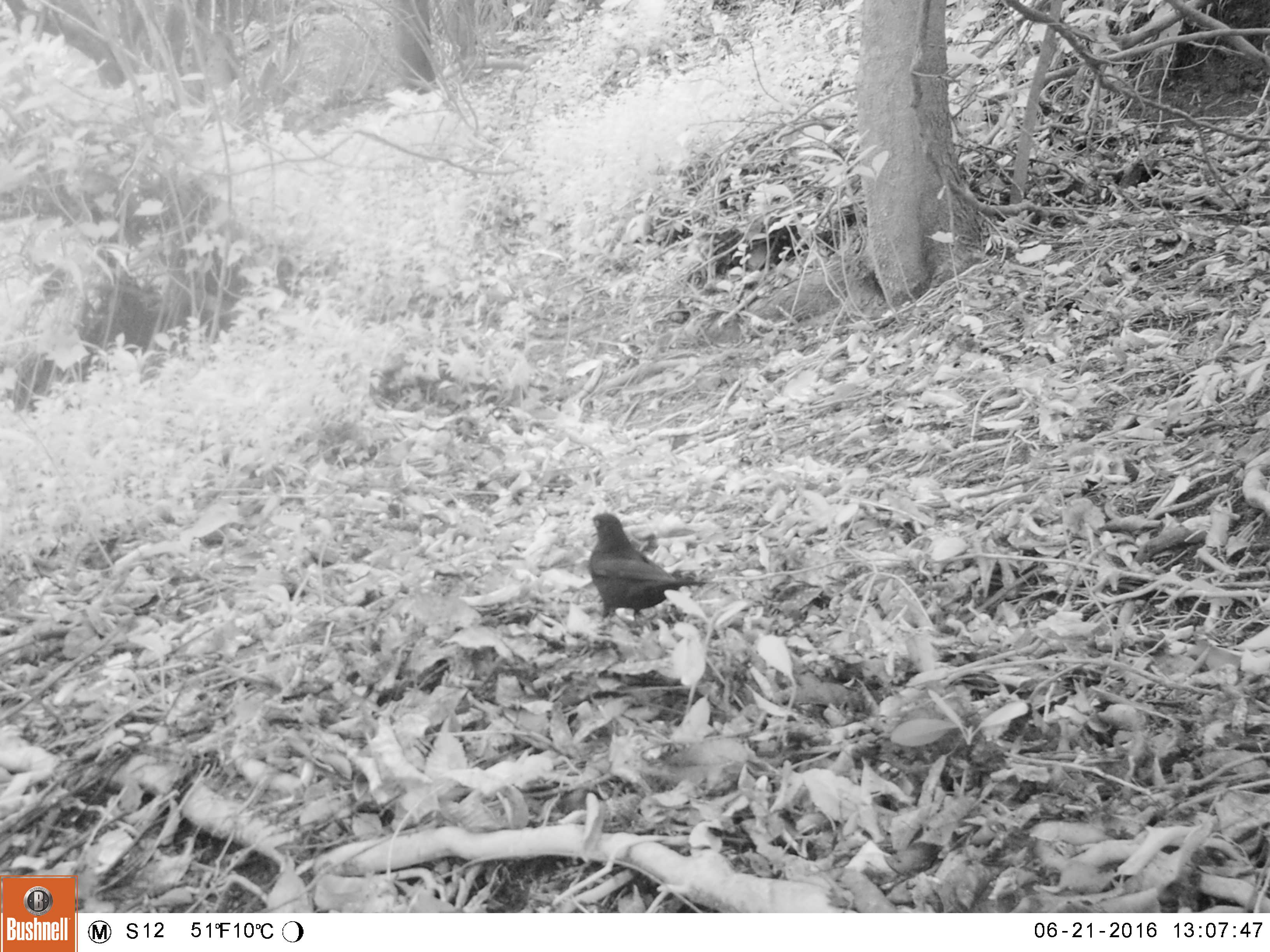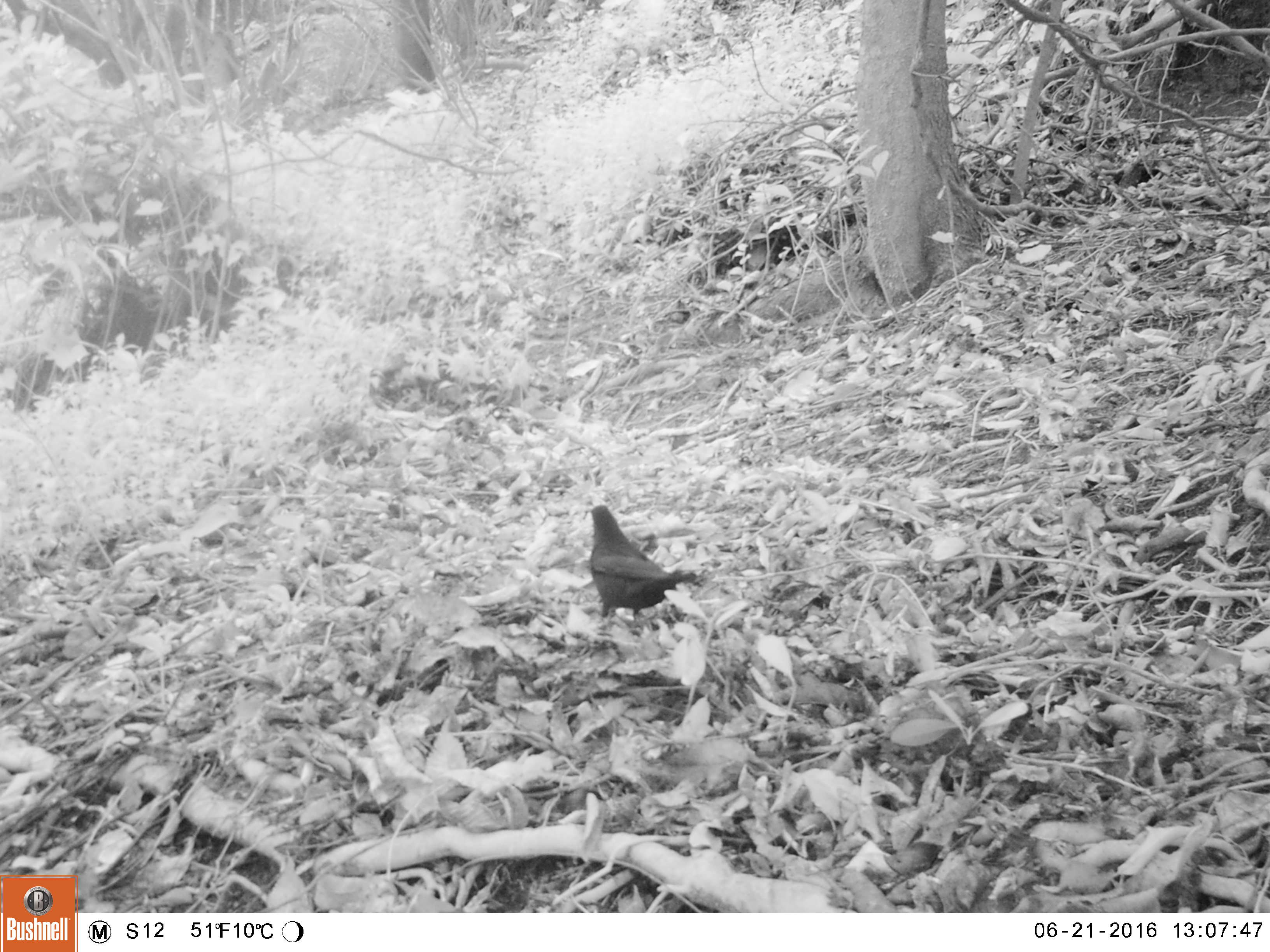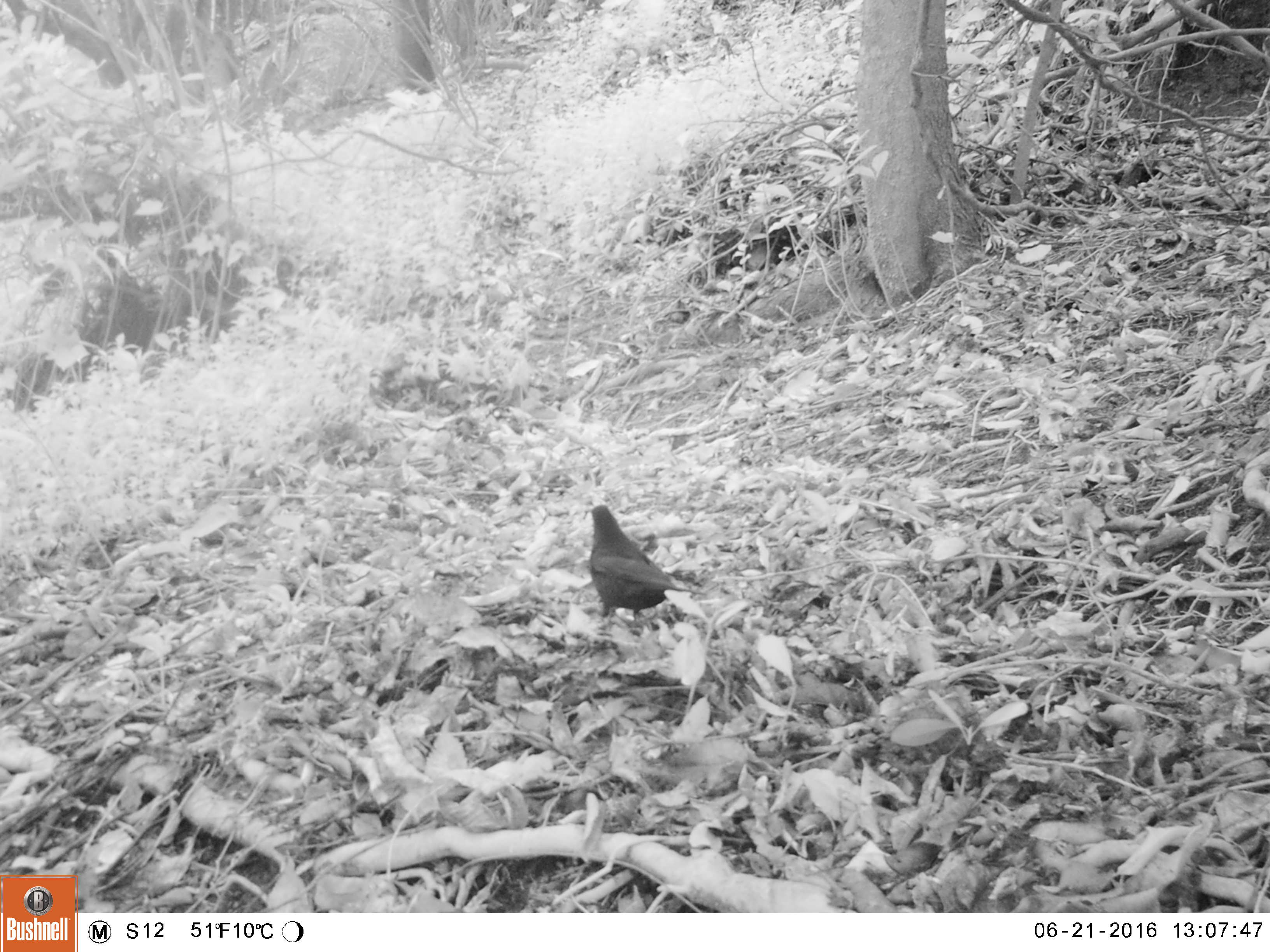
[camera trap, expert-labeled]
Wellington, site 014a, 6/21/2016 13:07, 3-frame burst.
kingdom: Animalia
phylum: Chordata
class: Aves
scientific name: Aves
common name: bird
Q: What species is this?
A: Bird (Aves).